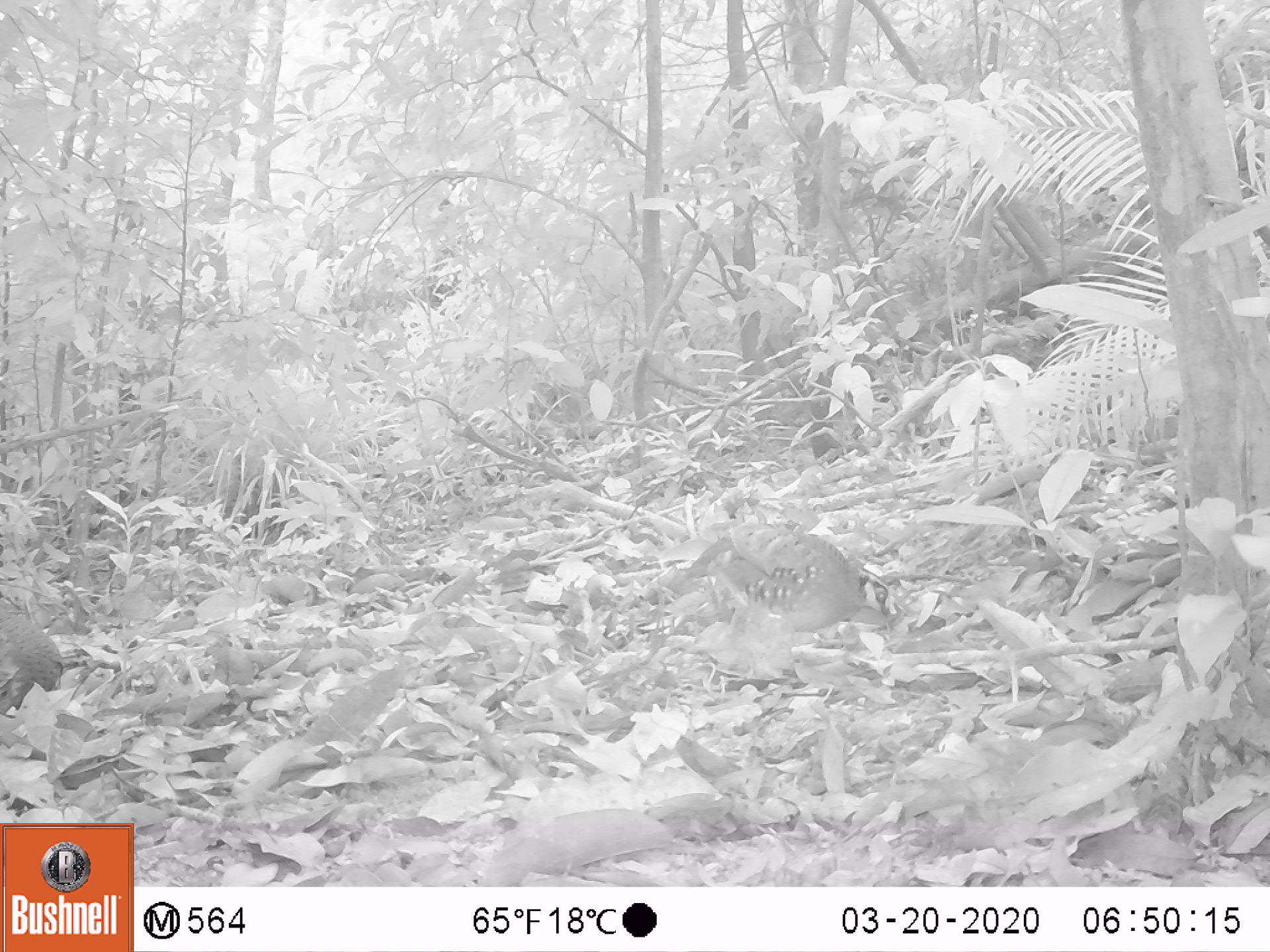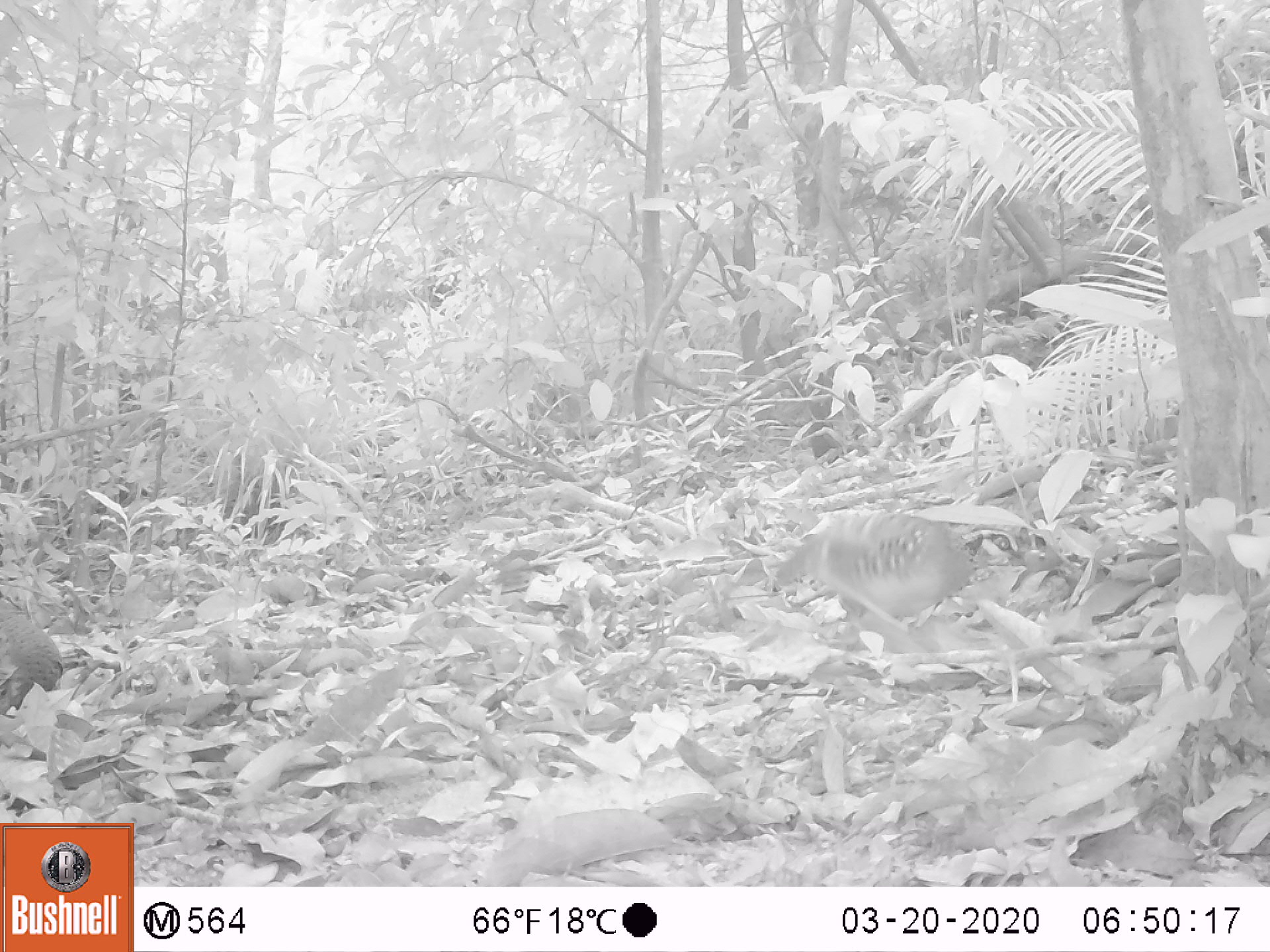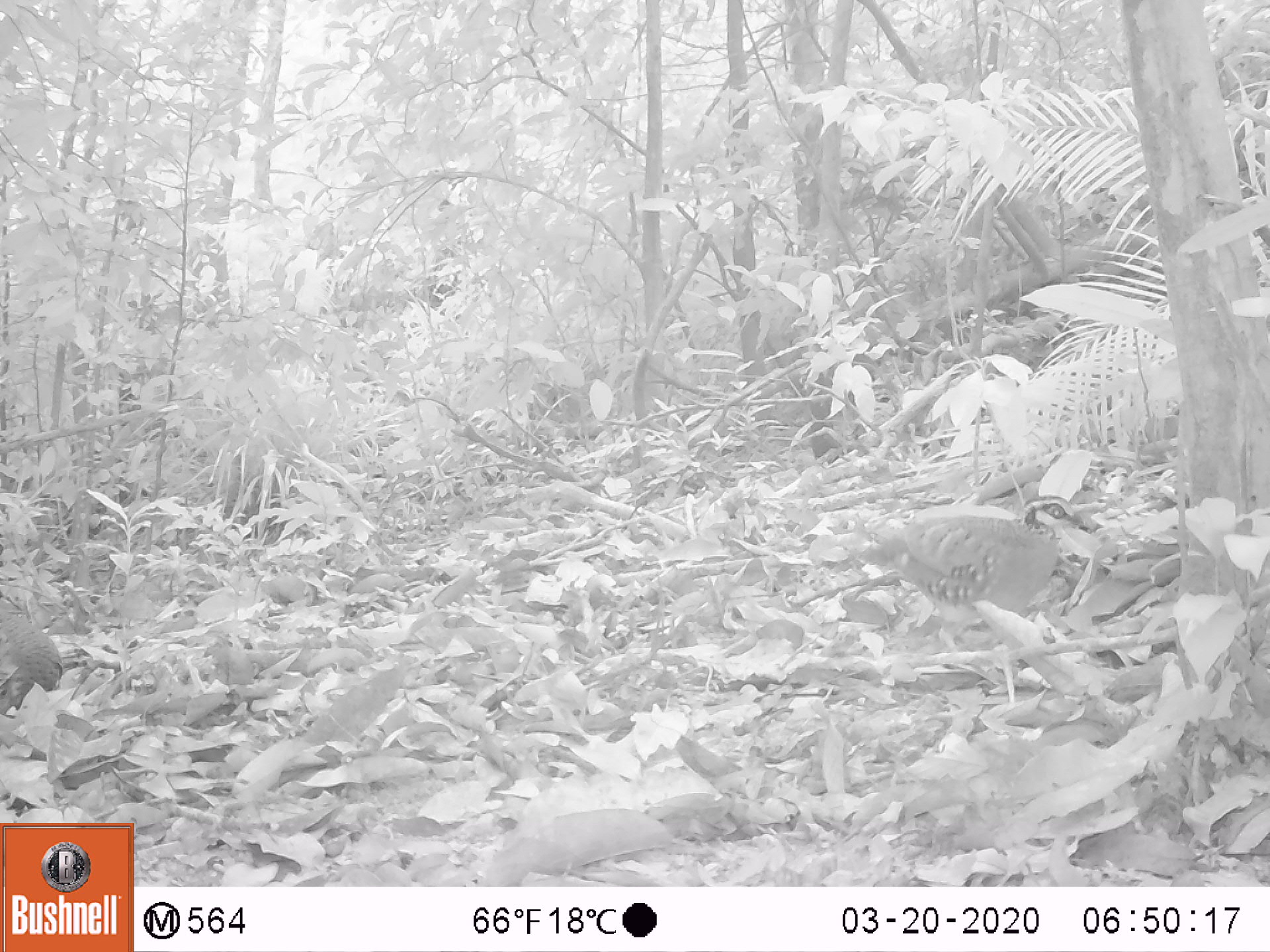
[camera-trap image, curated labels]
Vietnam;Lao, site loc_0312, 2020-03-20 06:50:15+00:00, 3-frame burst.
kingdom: Animalia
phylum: Chordata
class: Aves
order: Galliformes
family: Phasianidae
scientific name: Phasianidae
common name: partridge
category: unidentified partridge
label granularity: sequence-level